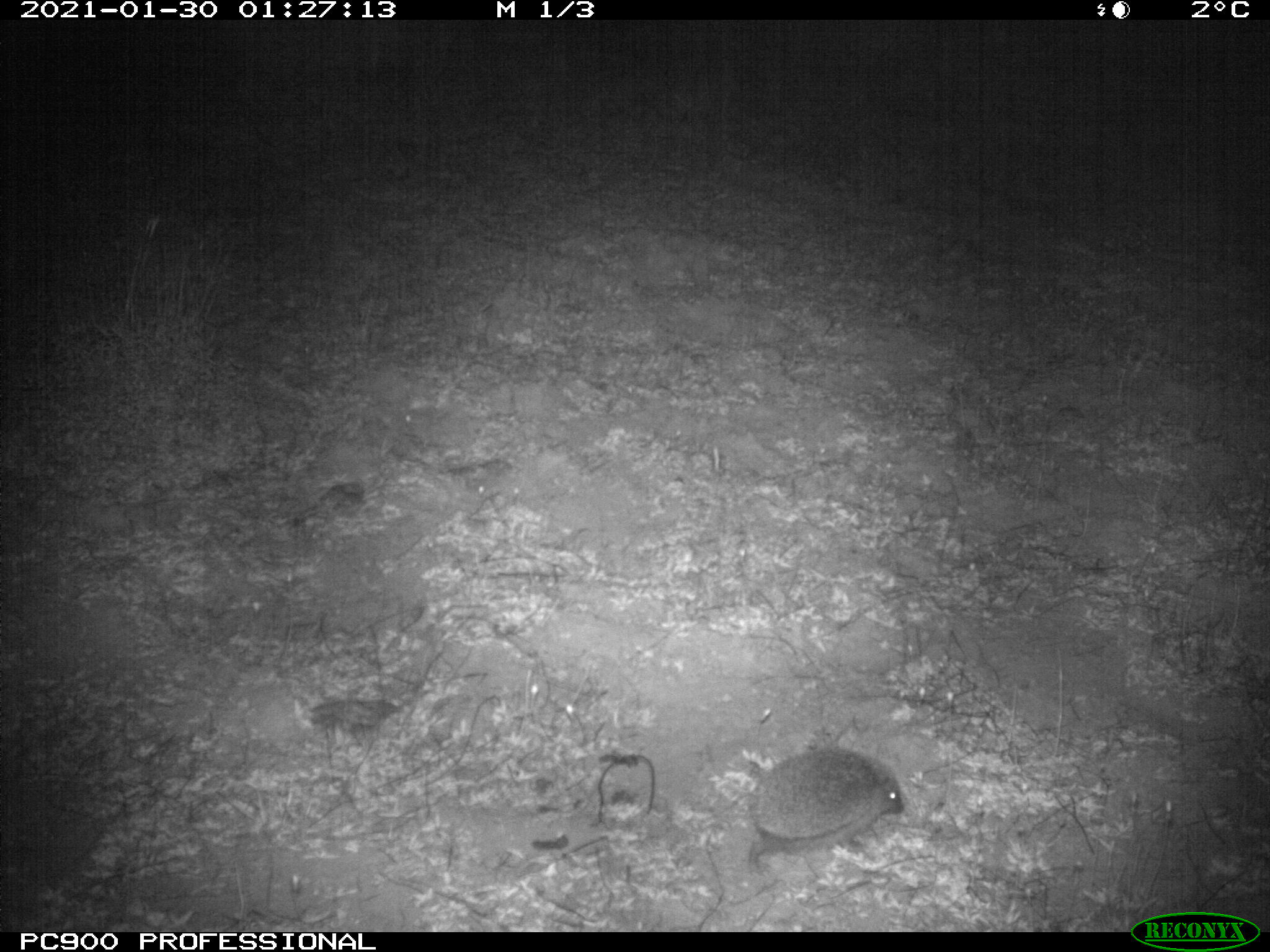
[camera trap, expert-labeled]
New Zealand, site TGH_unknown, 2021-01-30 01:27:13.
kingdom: Animalia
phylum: Chordata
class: Mammalia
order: Eulipotyphla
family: Erinaceidae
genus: Erinaceus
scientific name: Erinaceus europaeus europaeus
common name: european hedgehog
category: hedgehog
Hedgehog (european hedgehog) (Erinaceus europaeus europaeus).